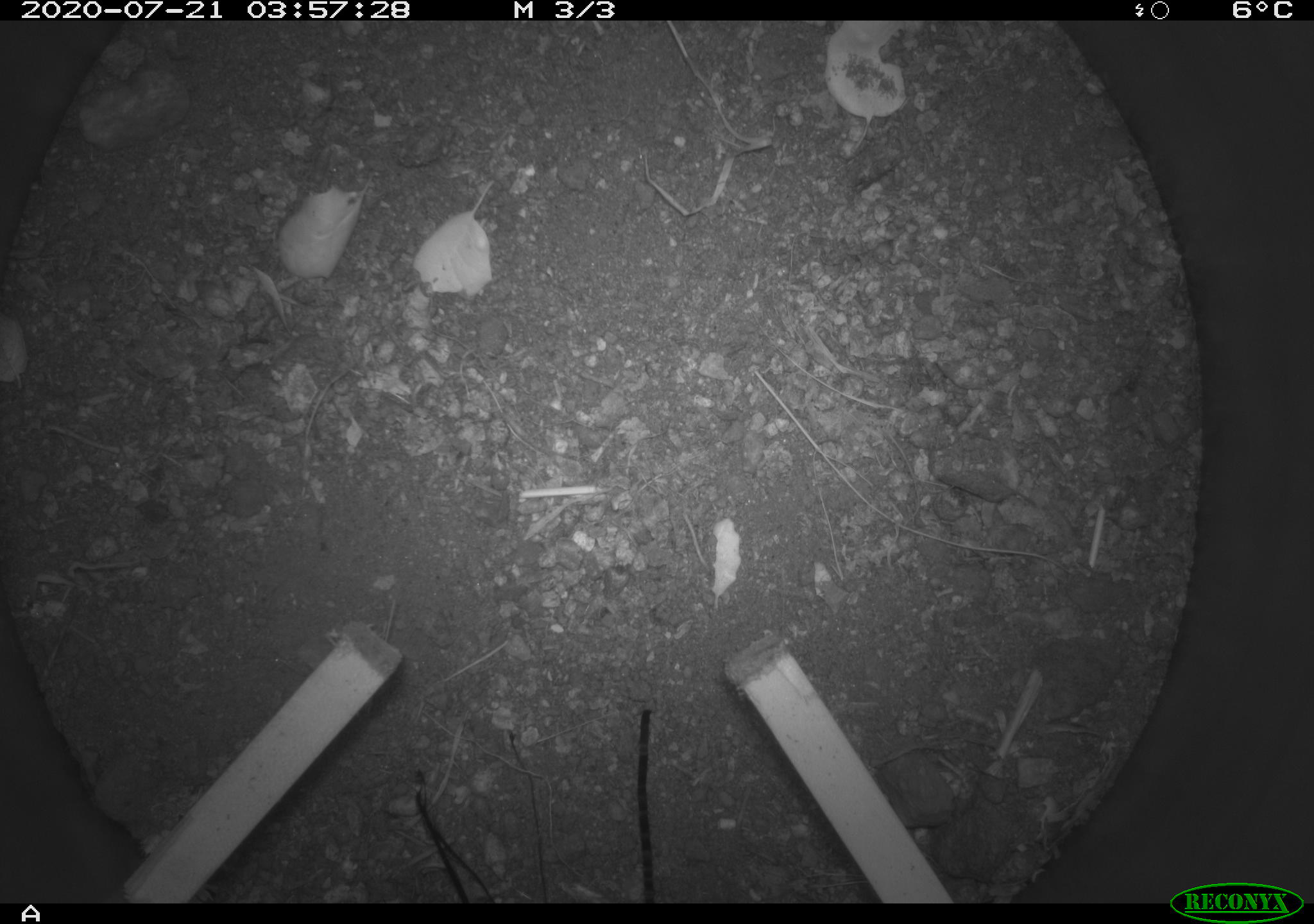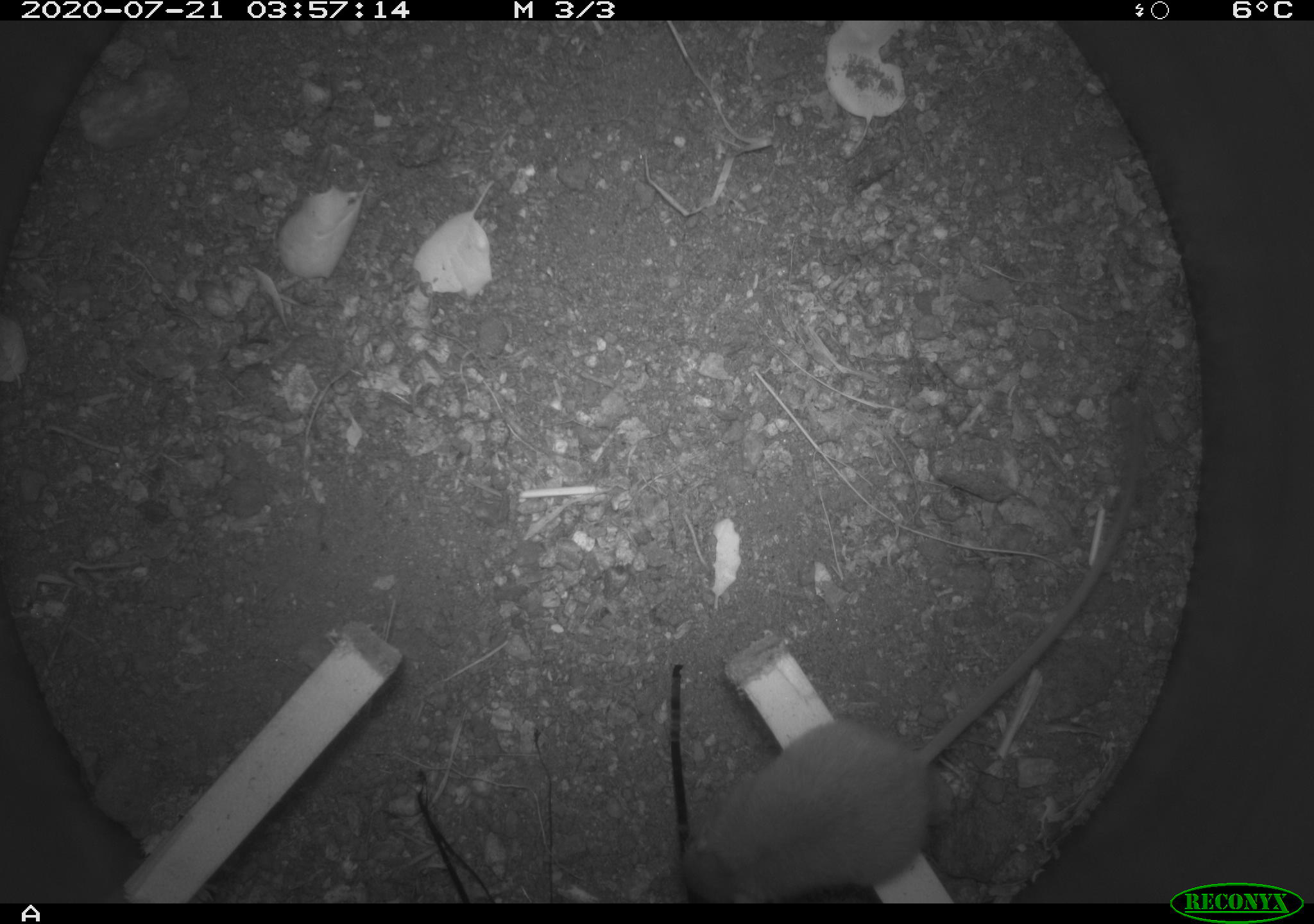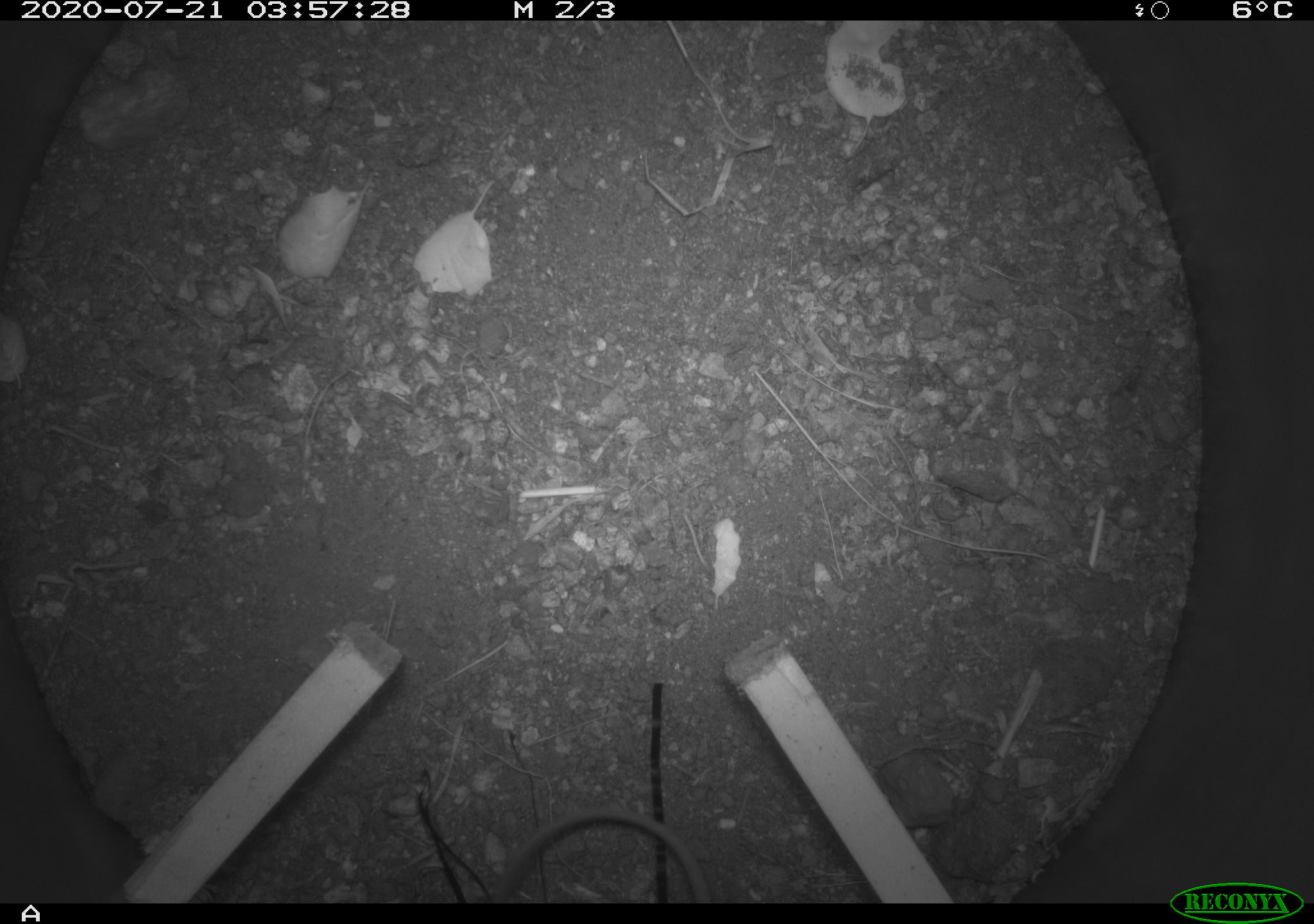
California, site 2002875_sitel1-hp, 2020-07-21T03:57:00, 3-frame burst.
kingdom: Animalia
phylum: Chordata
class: Mammalia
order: Rodentia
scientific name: Rodentia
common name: rodent